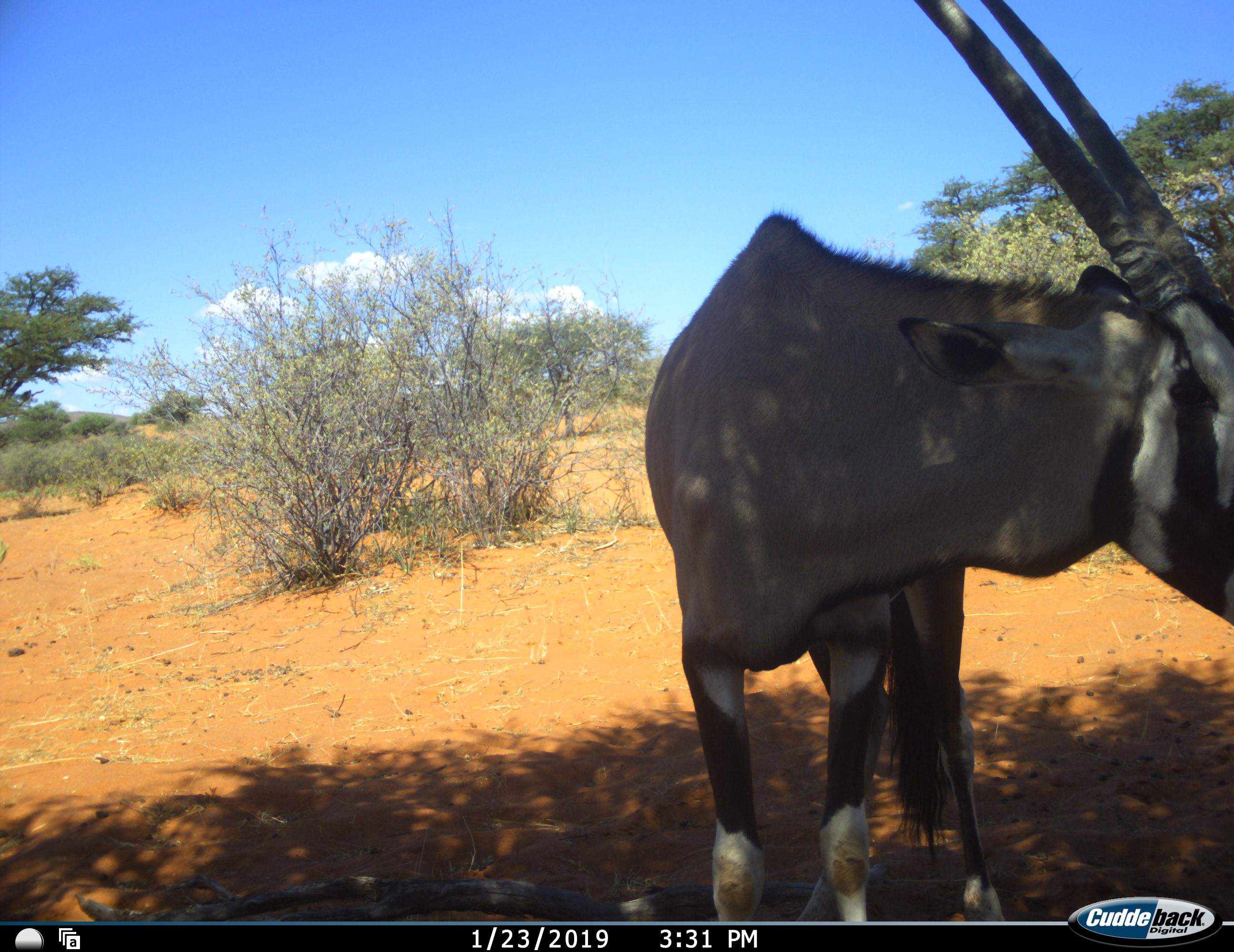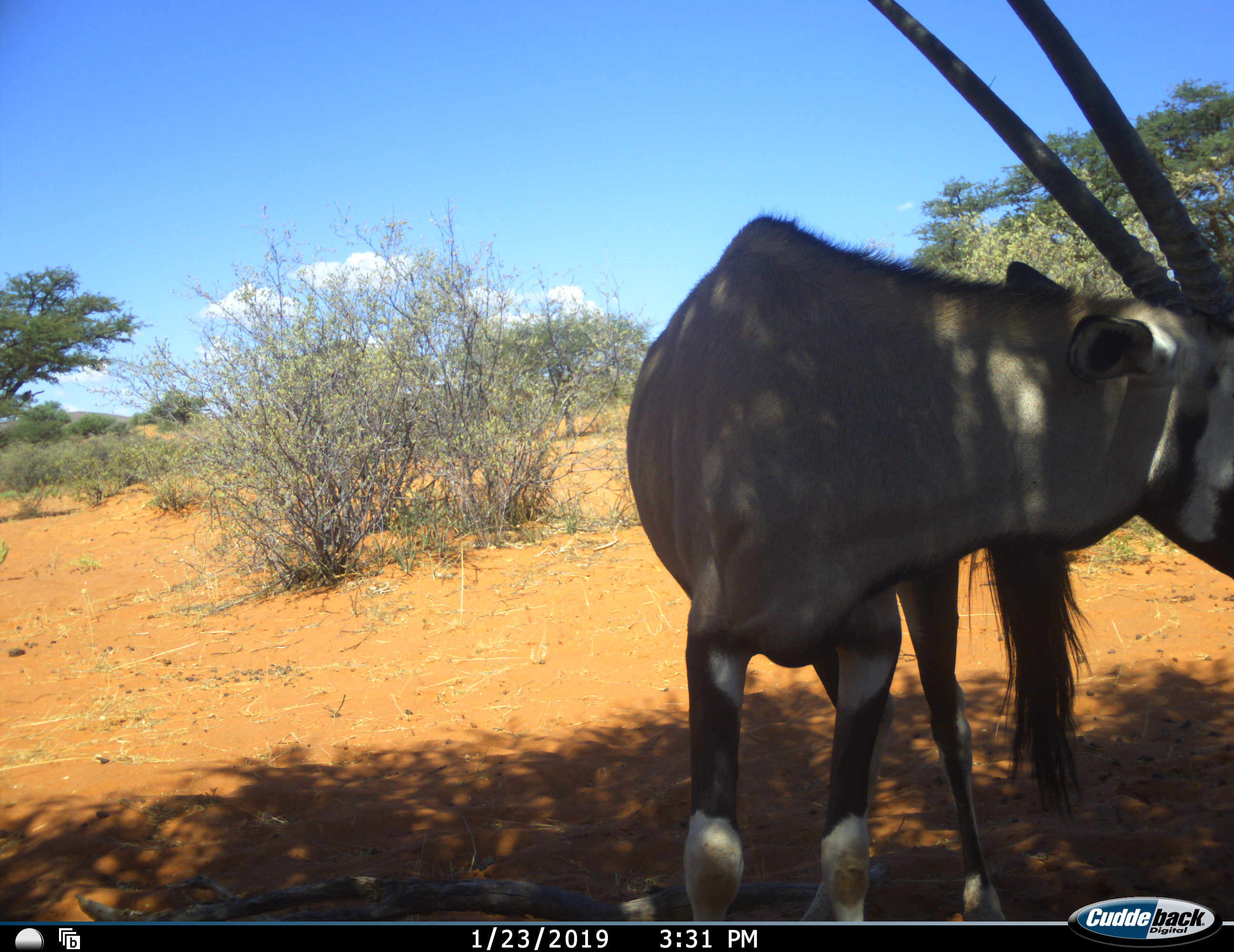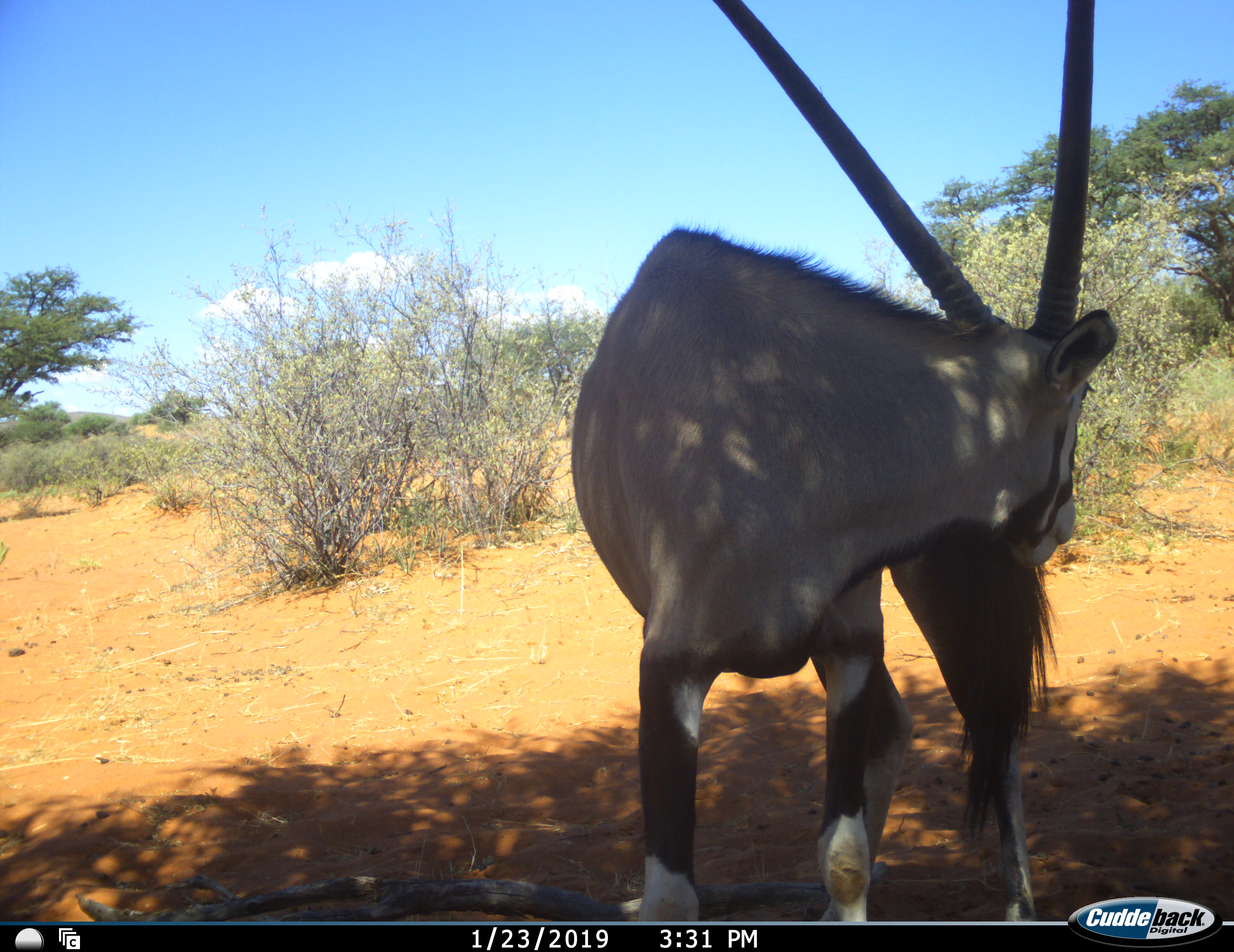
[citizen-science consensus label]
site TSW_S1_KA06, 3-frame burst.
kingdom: Animalia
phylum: Chordata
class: Mammalia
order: Artiodactyla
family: Bovidae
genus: Oryx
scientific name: Oryx gazella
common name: gemsbok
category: oryx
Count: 1.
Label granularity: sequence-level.